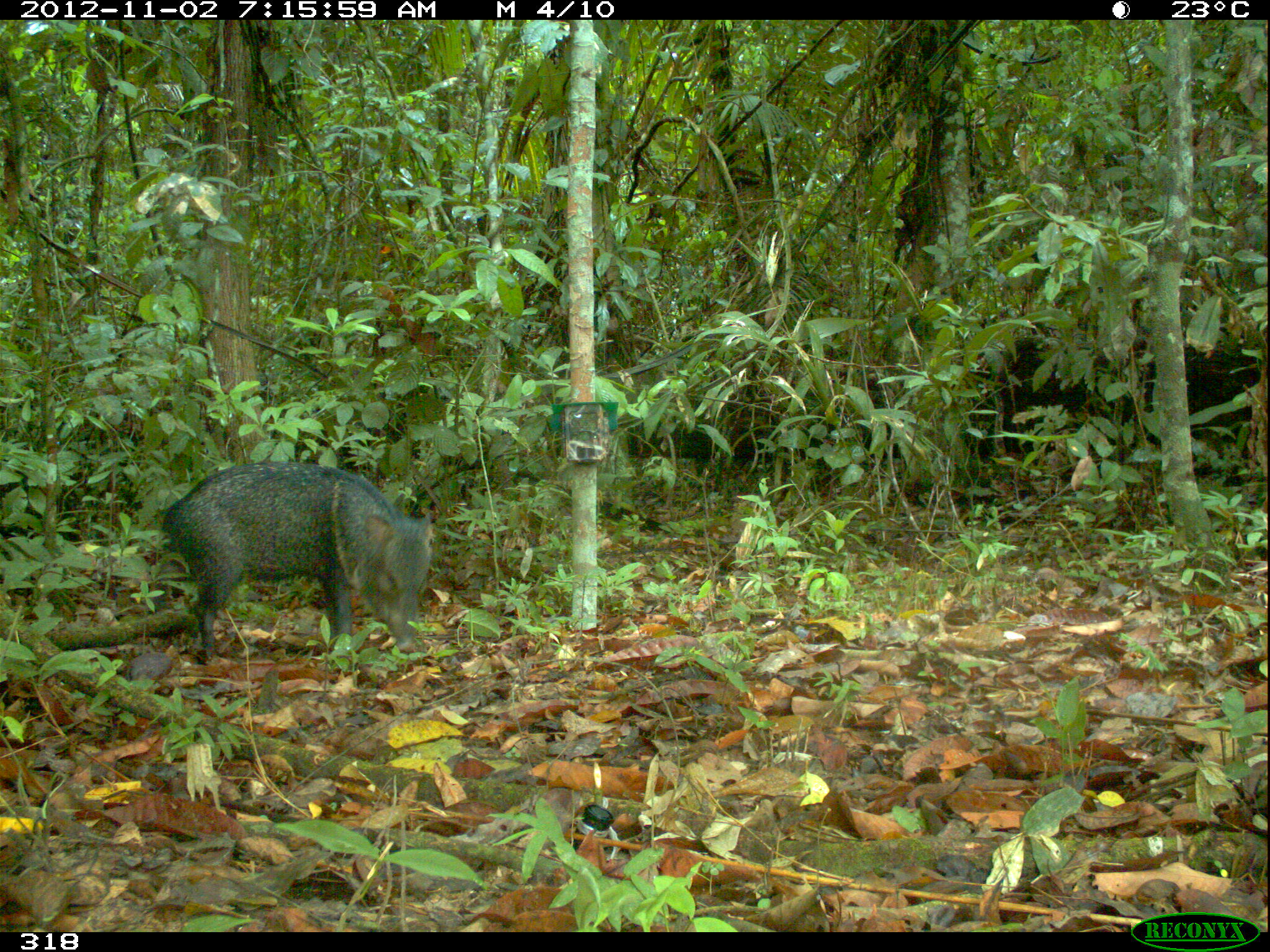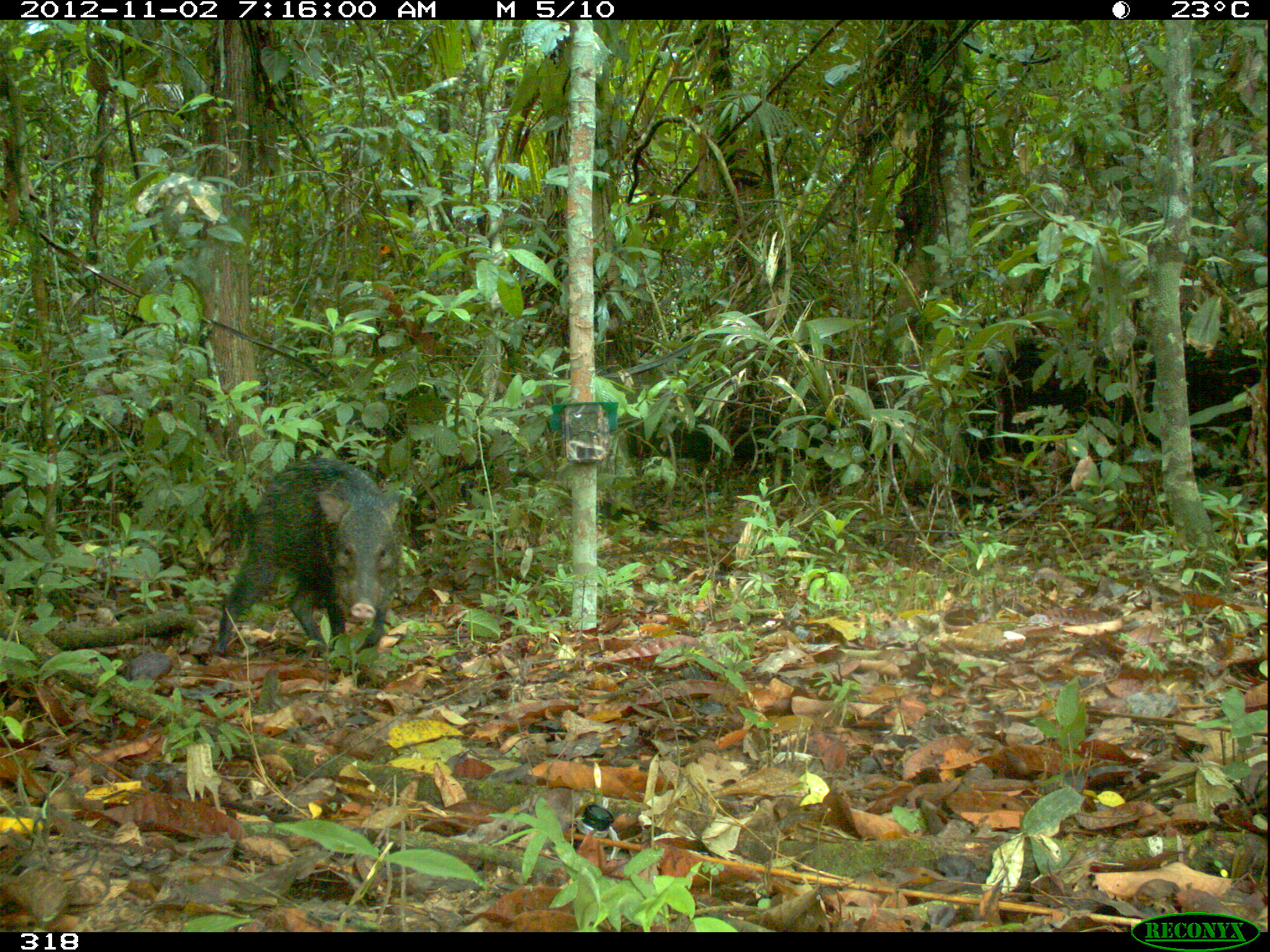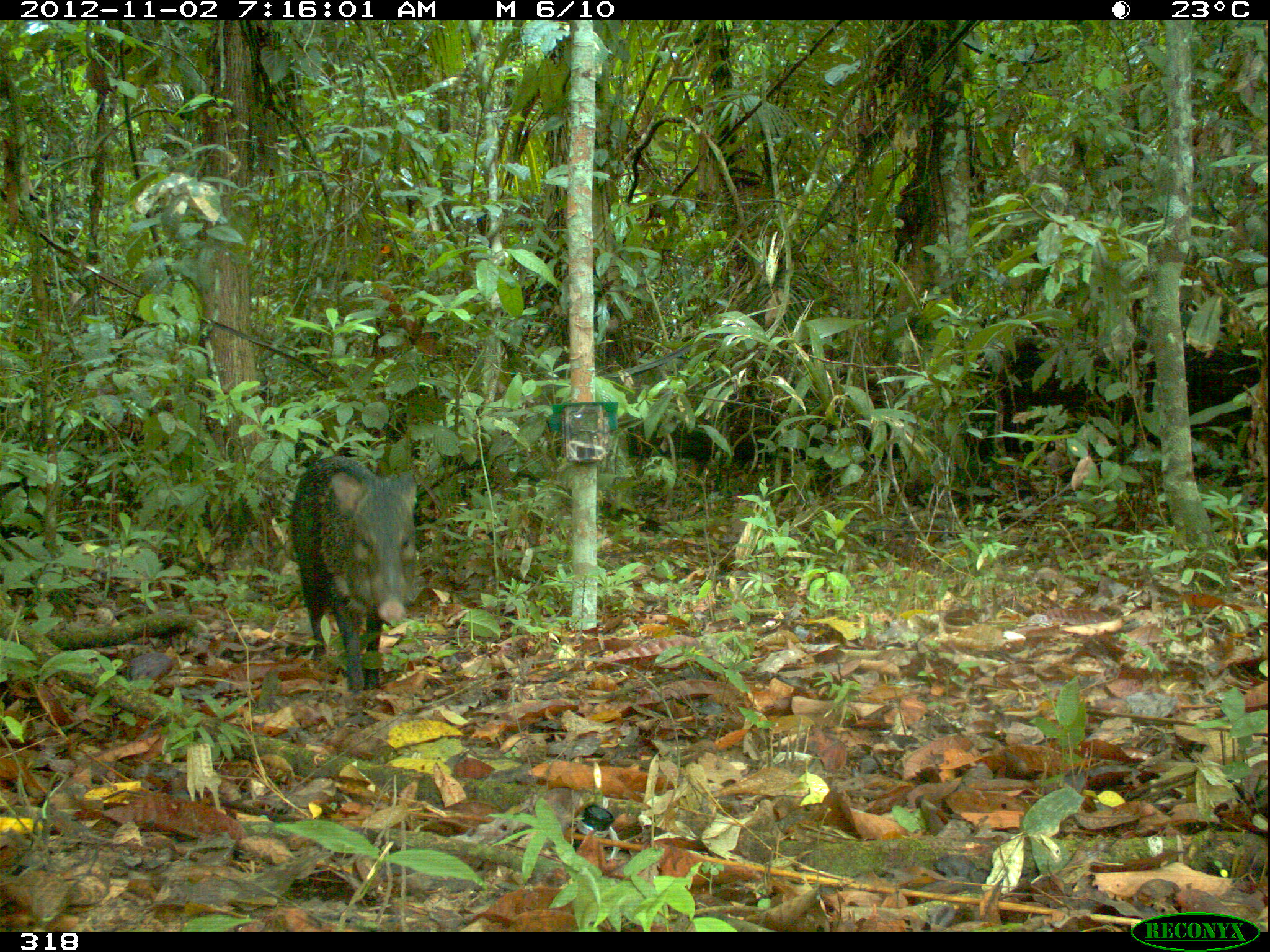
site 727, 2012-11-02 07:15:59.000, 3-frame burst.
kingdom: Animalia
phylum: Chordata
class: Mammalia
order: Artiodactyla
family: Tayassuidae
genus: Pecari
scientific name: Pecari tajacu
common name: collared peccary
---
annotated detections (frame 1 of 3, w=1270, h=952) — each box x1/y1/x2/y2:
pecari tajacu: 160/461/436/665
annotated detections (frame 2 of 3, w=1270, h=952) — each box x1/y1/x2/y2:
pecari tajacu: 215/457/404/661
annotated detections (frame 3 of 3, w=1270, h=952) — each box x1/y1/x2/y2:
pecari tajacu: 293/454/418/693; 0/460/42/538